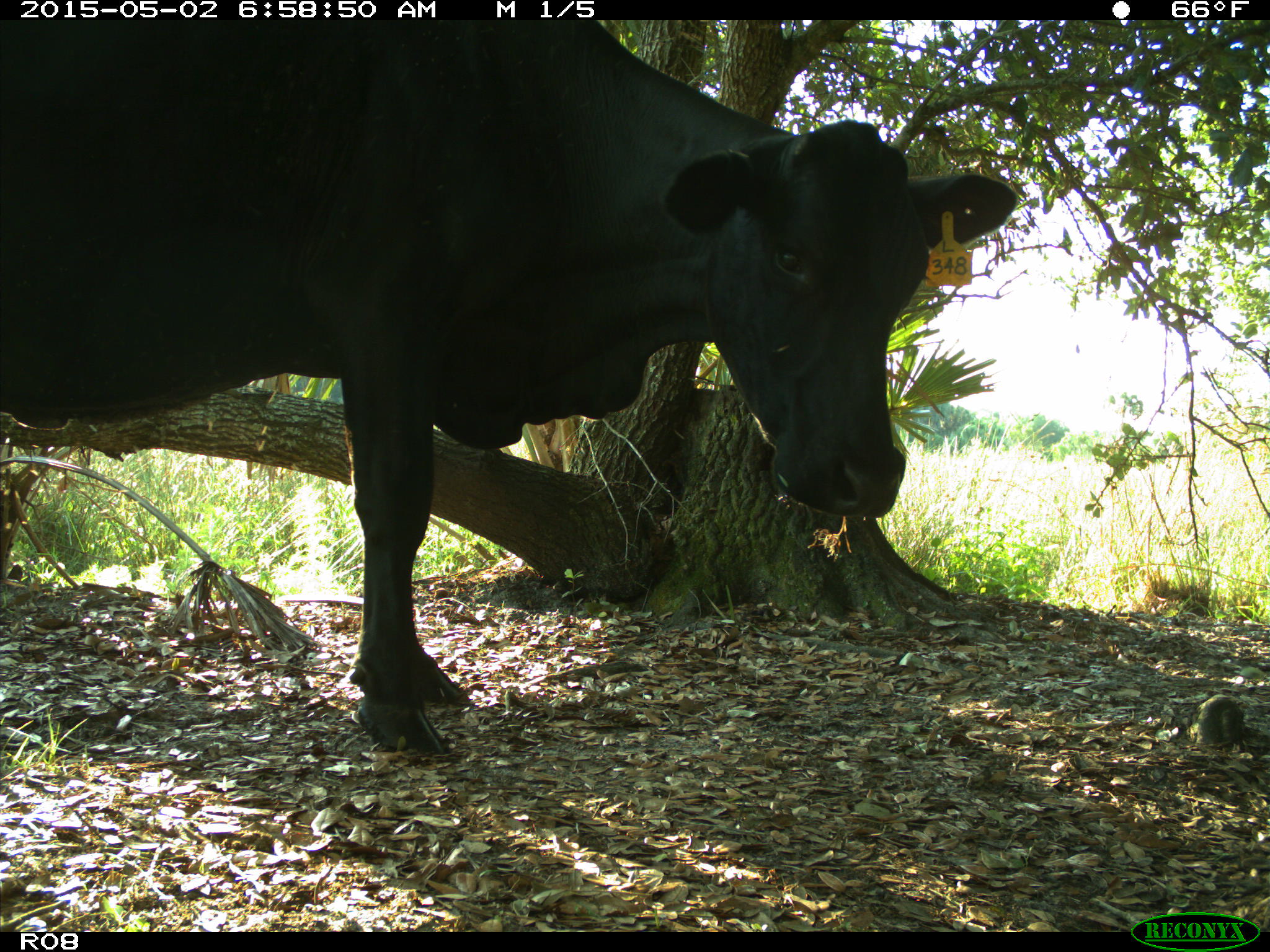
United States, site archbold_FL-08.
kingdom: Animalia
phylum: Chordata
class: Mammalia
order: Artiodactyla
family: Bovidae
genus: Bos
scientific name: Bos taurus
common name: domestic cow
Bos taurus (domestic cow).